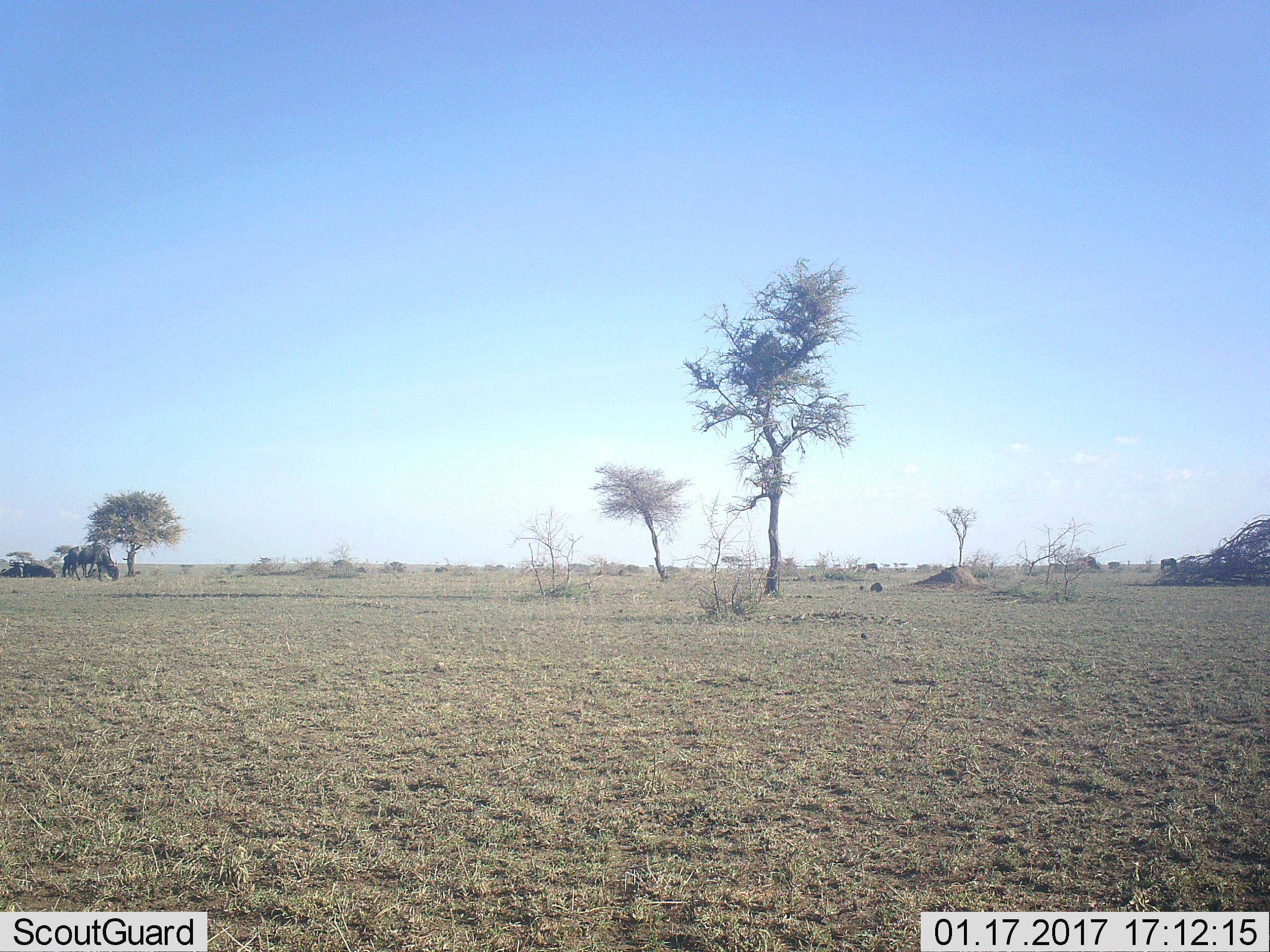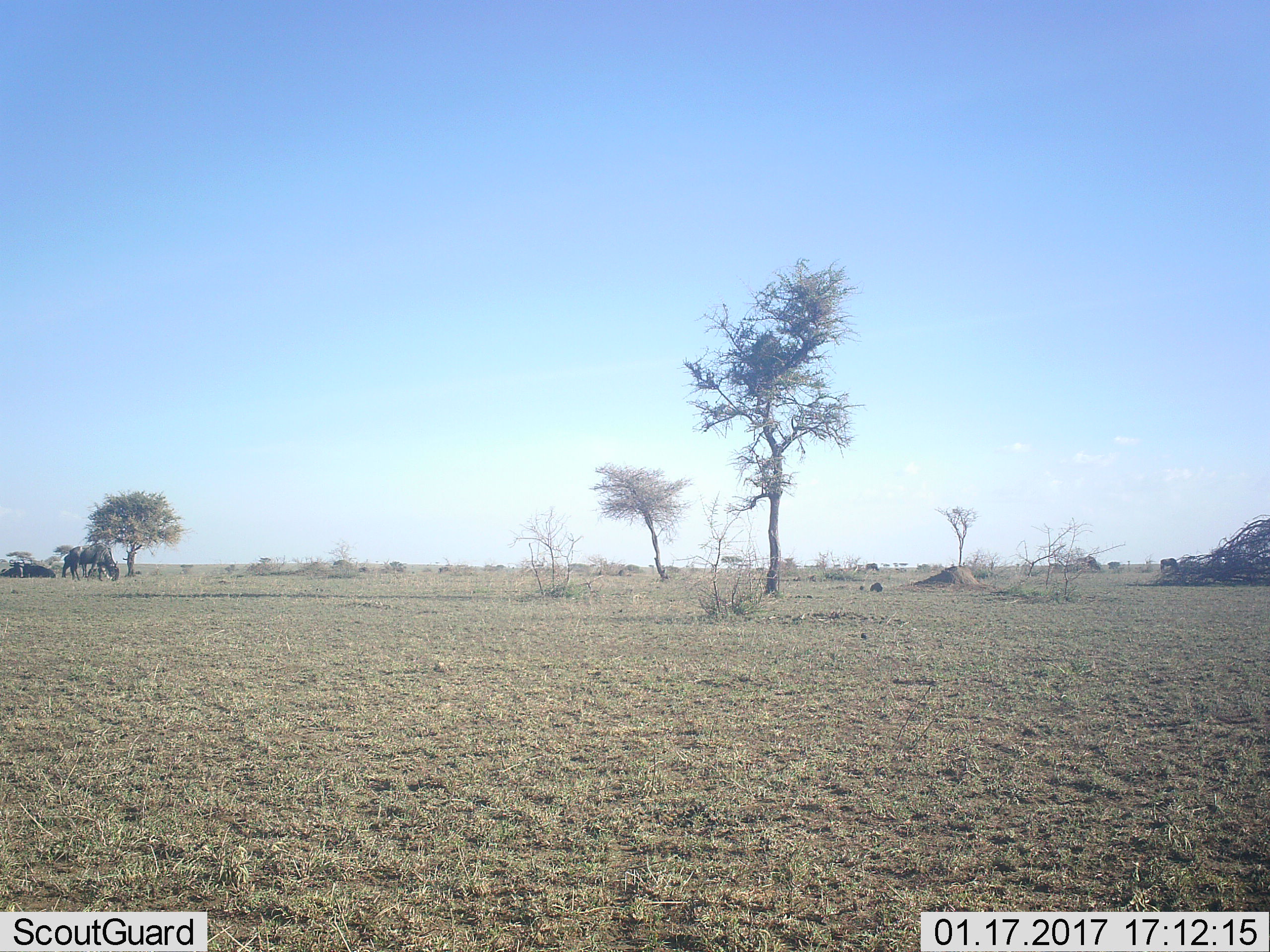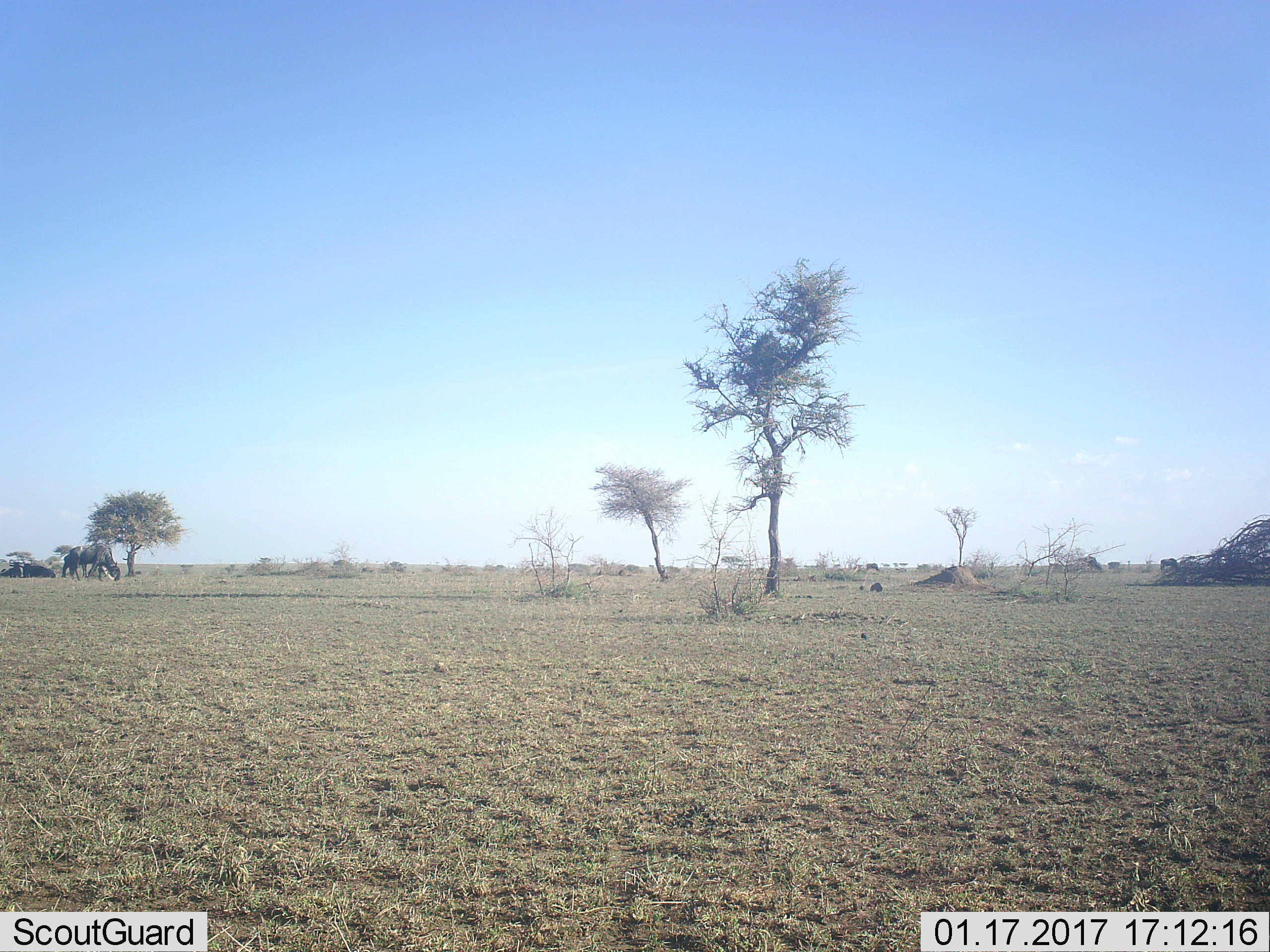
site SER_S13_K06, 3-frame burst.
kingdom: Animalia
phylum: Chordata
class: Mammalia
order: Artiodactyla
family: Bovidae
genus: Connochaetes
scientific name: Connochaetes taurinus taurinus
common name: blue wildebeest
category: wildebeestblue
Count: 6.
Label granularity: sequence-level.